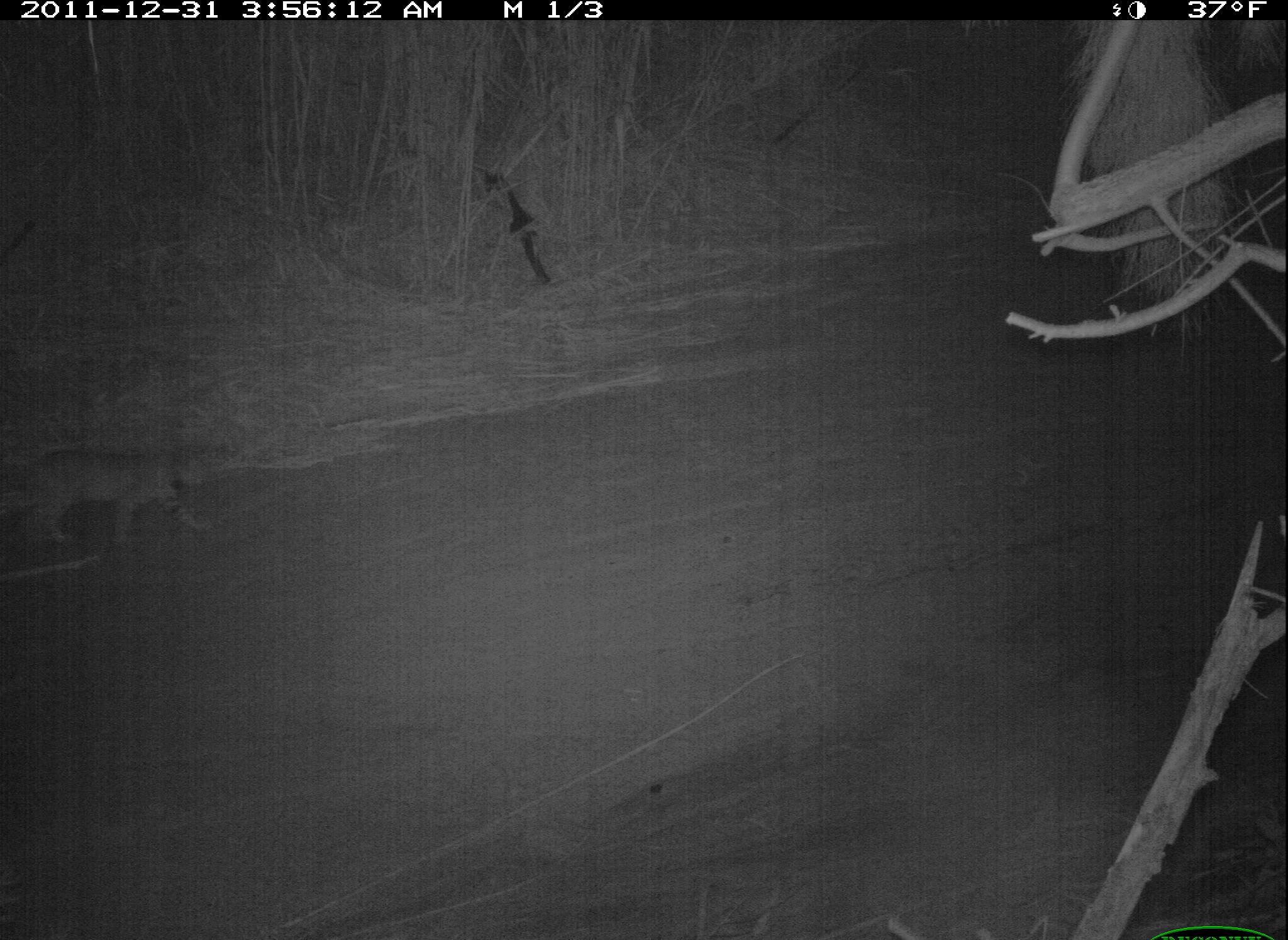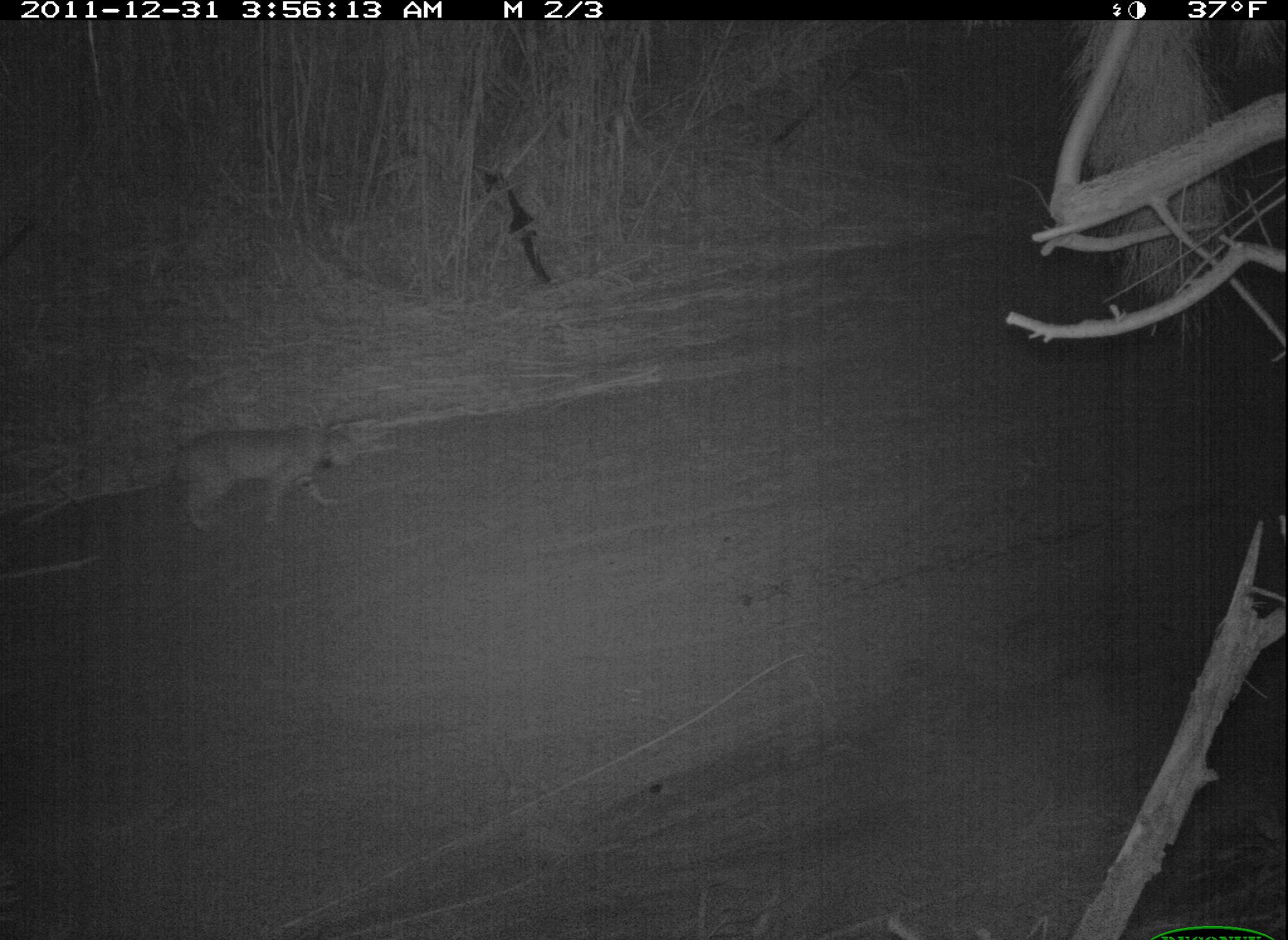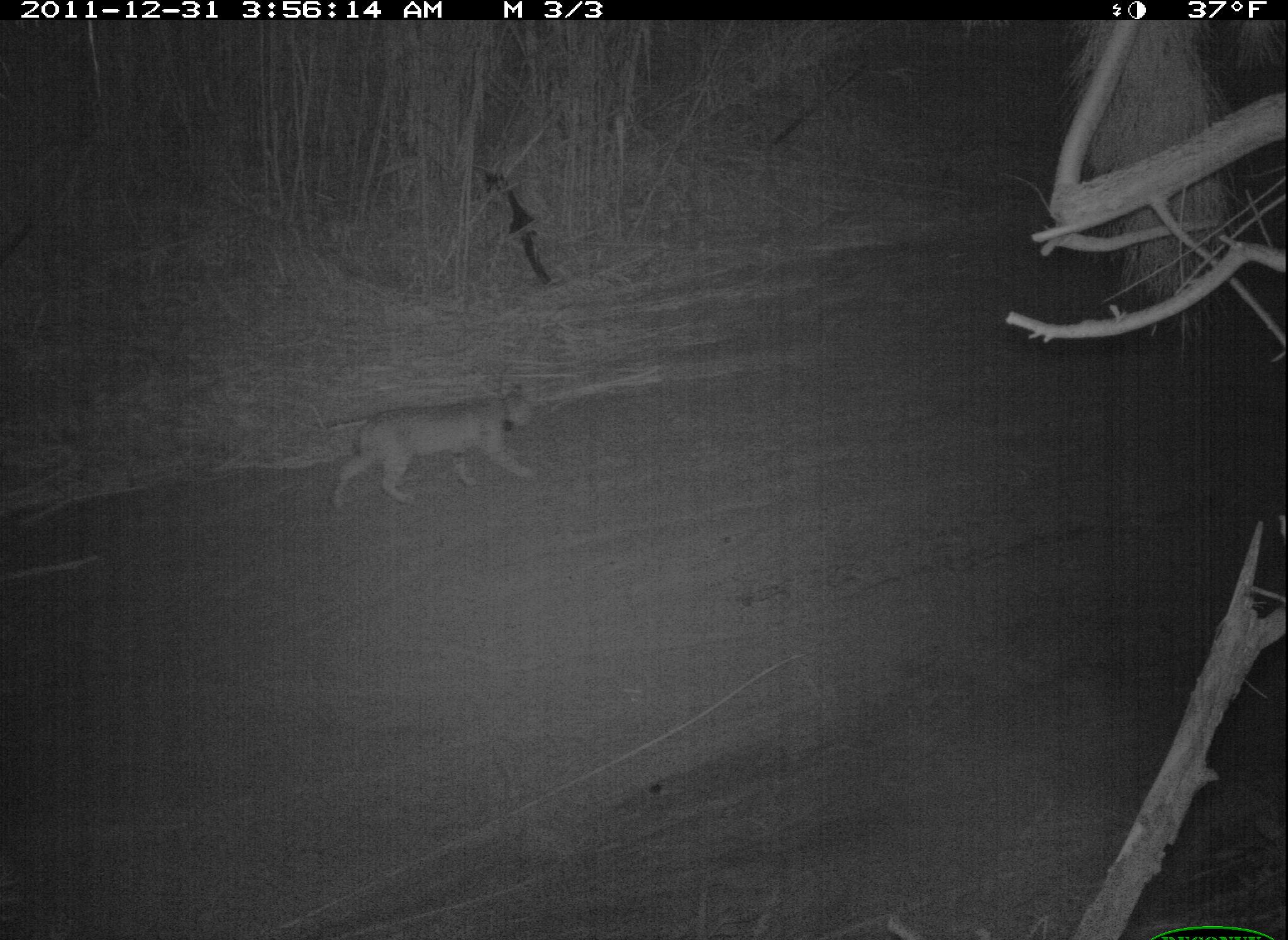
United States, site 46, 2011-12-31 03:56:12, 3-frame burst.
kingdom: Animalia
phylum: Chordata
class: Mammalia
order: Carnivora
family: Felidae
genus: Lynx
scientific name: Lynx rufus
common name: bobcat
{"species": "bobcat (Lynx rufus)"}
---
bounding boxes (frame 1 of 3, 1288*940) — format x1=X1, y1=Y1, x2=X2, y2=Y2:
bobcat: x1=3, y1=432, x2=222, y2=564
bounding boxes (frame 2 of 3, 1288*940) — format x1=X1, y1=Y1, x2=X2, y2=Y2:
bobcat: x1=159, y1=408, x2=375, y2=544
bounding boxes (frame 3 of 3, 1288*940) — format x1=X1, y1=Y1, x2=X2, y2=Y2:
bobcat: x1=306, y1=374, x2=565, y2=536